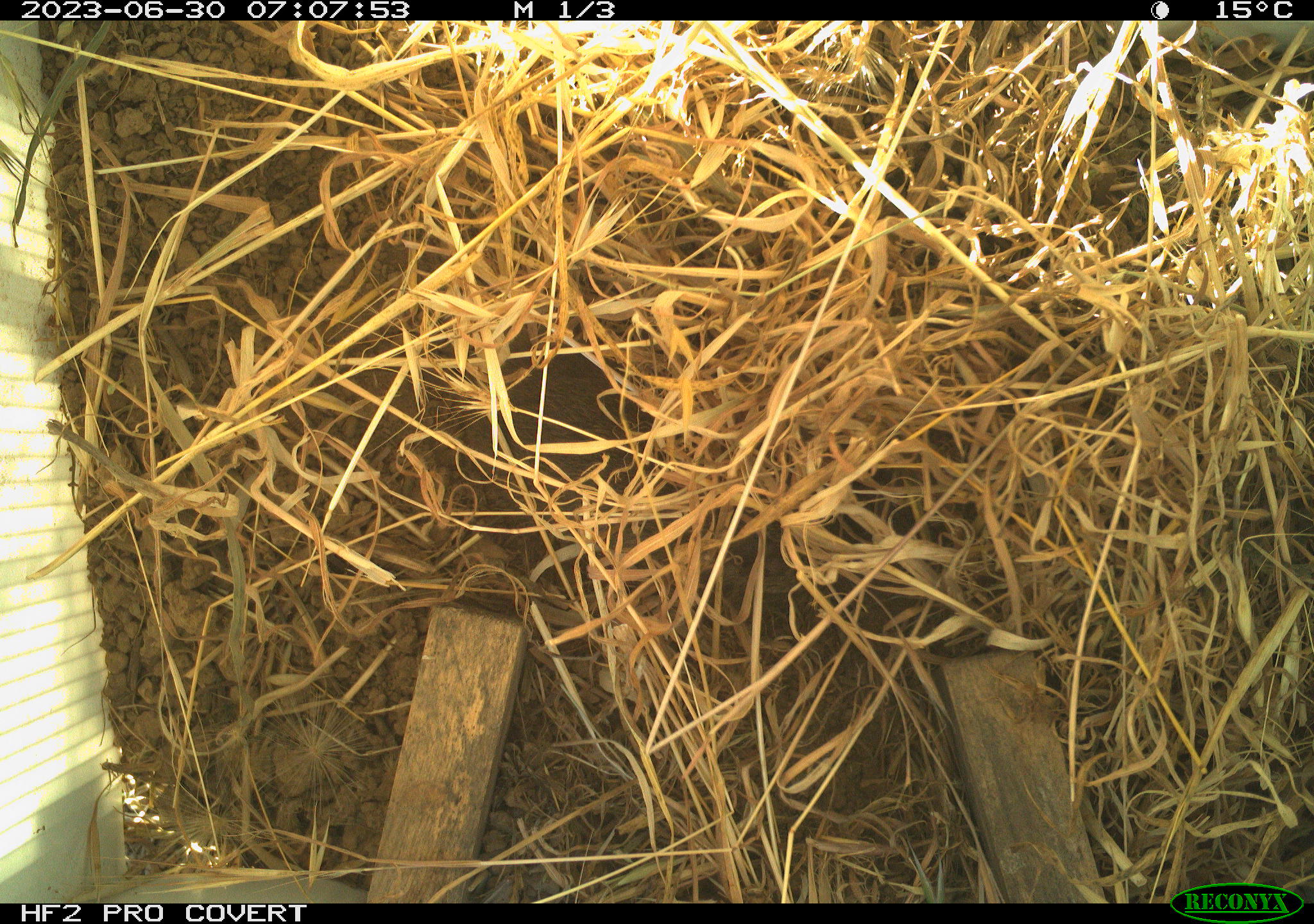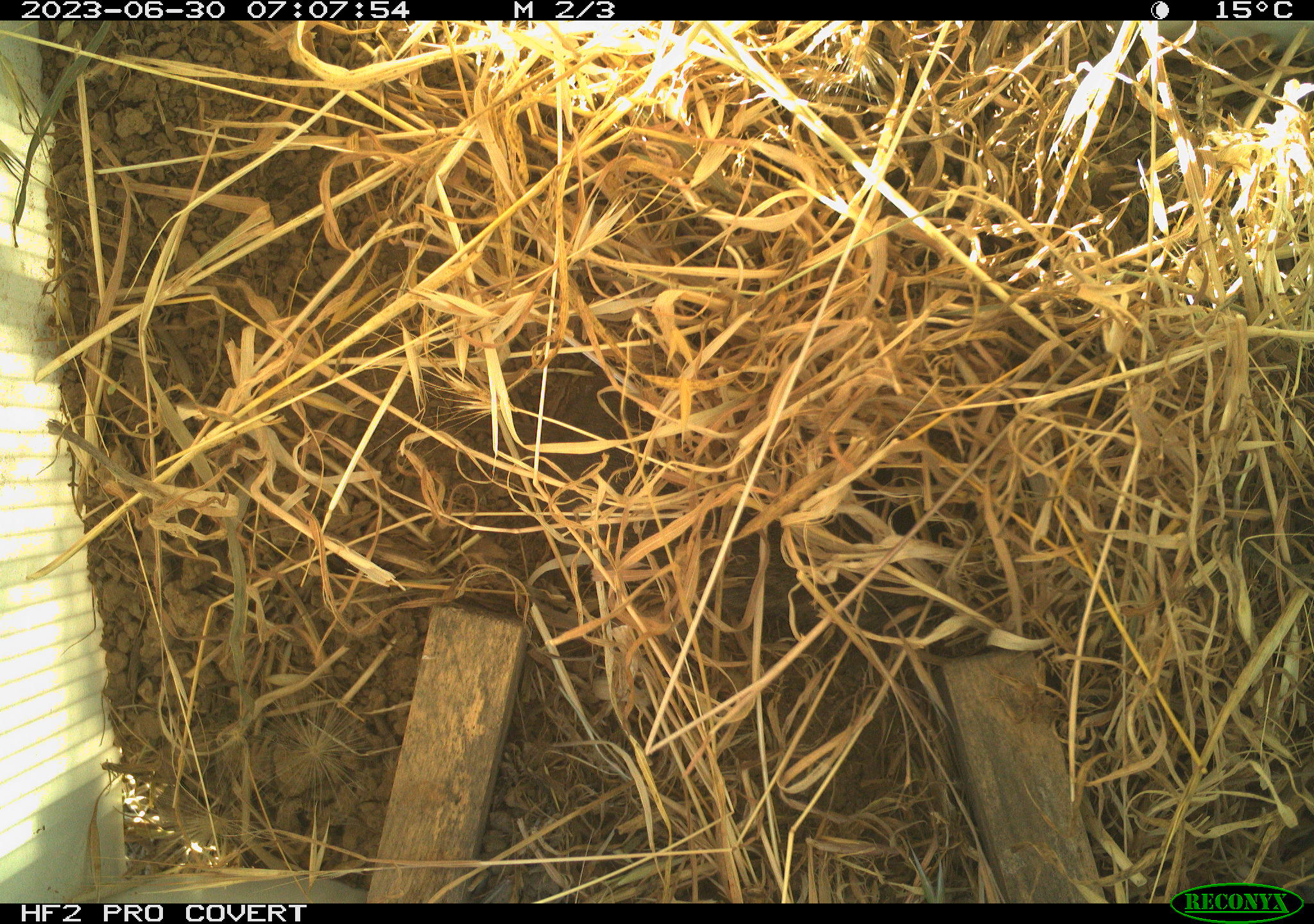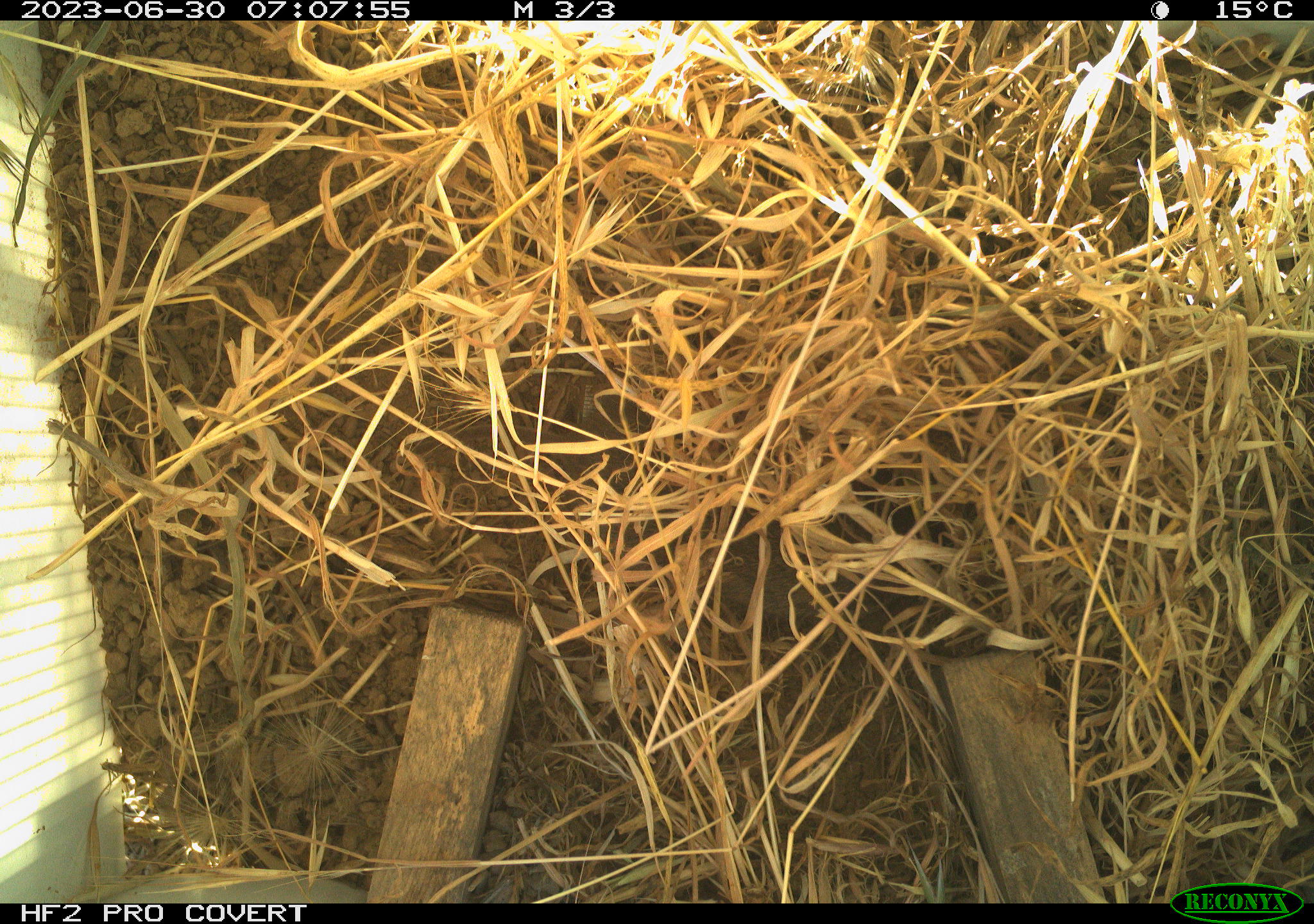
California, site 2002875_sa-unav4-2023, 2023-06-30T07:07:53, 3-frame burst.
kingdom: Animalia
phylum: Chordata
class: Mammalia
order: Rodentia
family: Cricetidae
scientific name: Arvicolinae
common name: voles, lemmings, and muskrats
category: arvicolinae subfamily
Arvicolinae subfamily (voles, lemmings, and muskrats) (Arvicolinae).